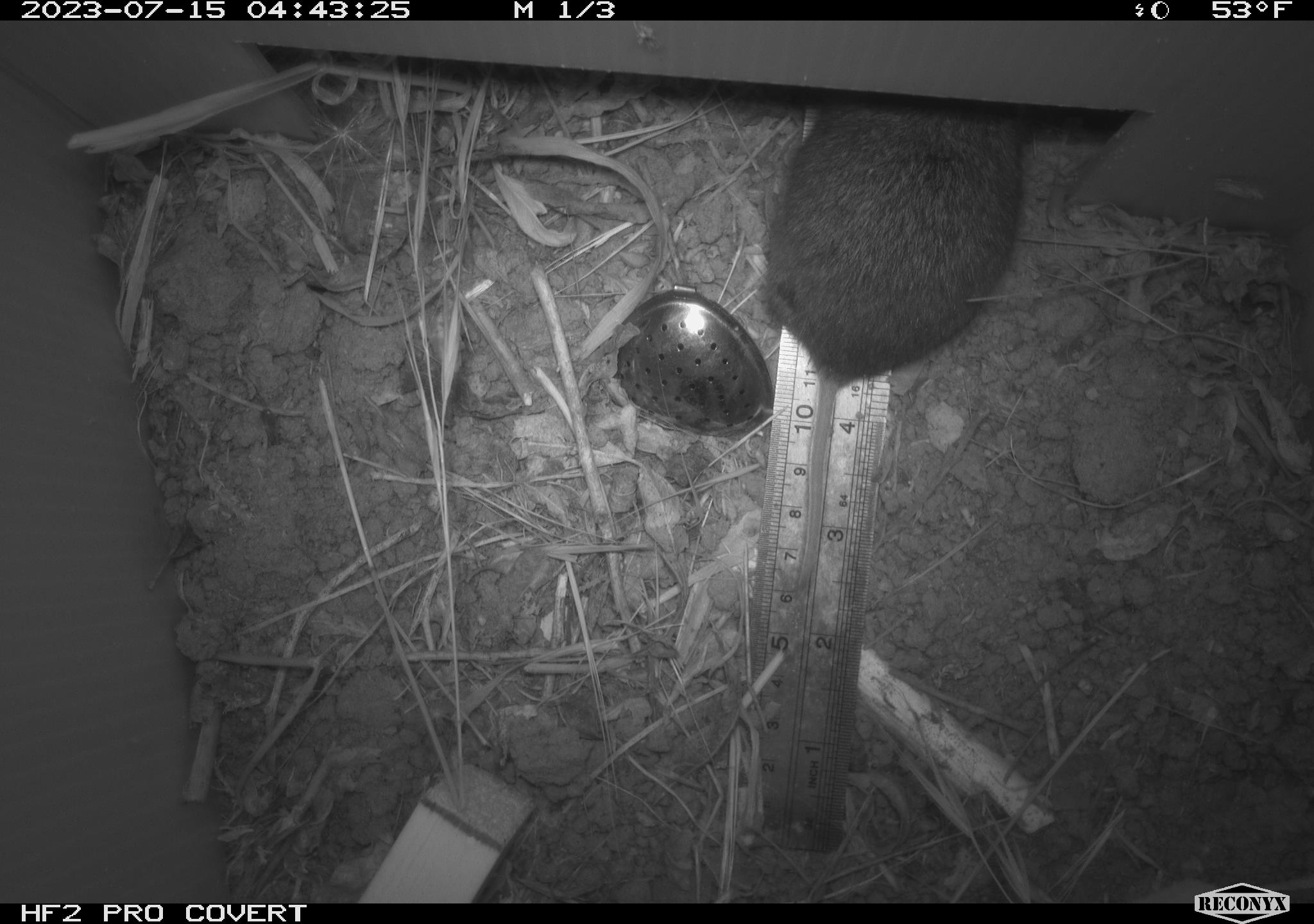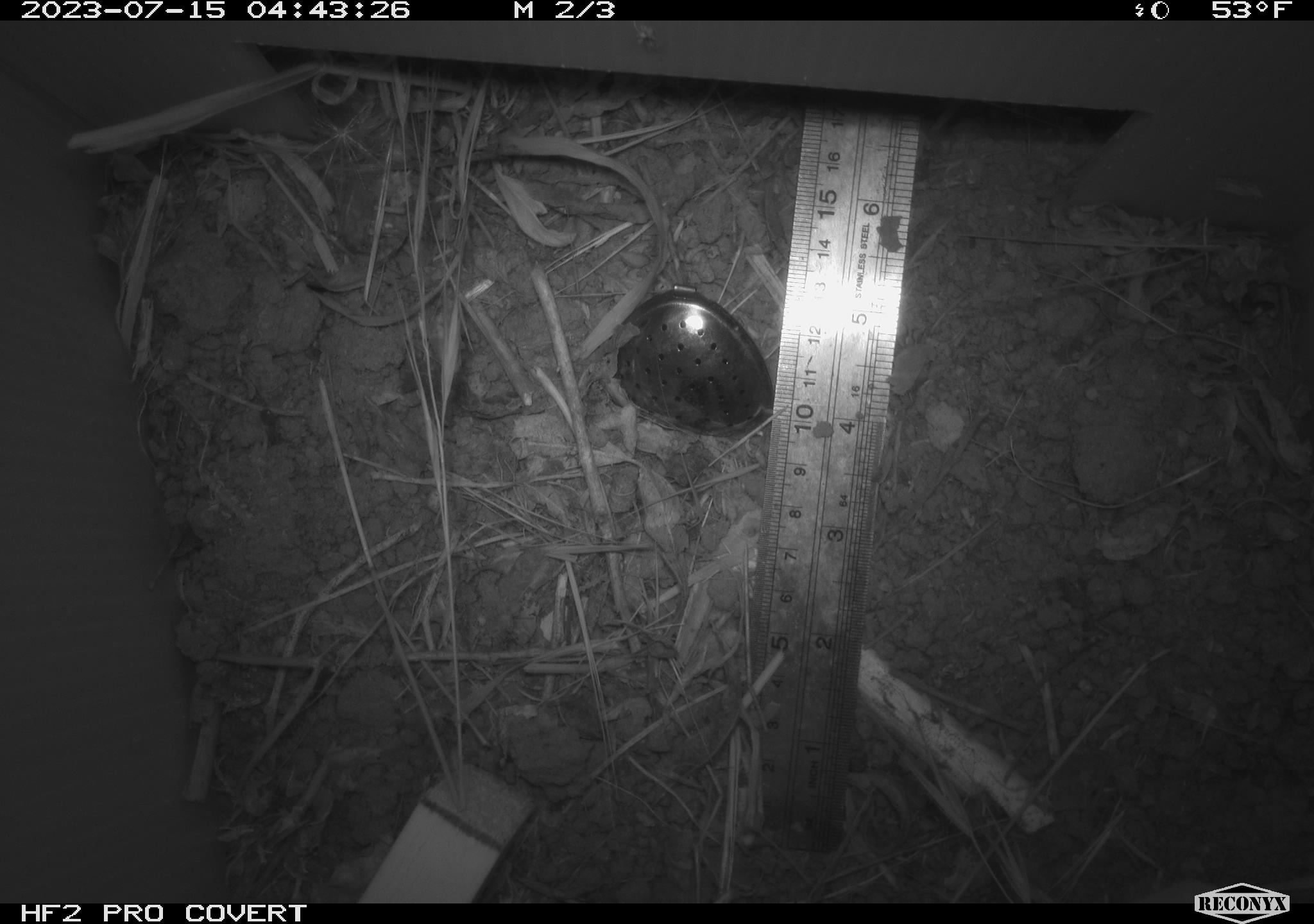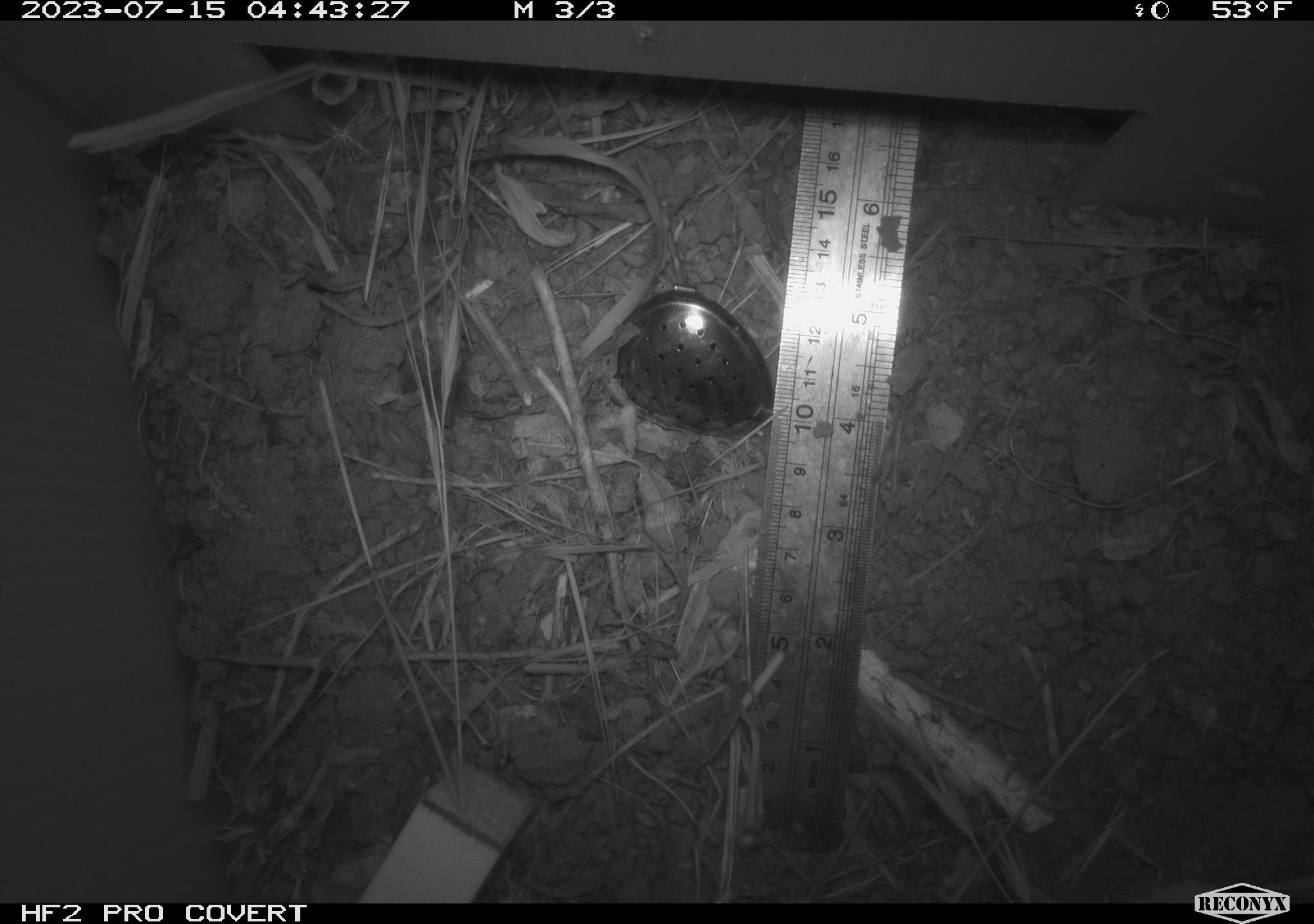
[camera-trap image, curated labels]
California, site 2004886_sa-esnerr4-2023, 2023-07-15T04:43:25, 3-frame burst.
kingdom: Animalia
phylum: Chordata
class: Mammalia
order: Rodentia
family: Cricetidae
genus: Microtus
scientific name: Microtus californicus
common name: california vole